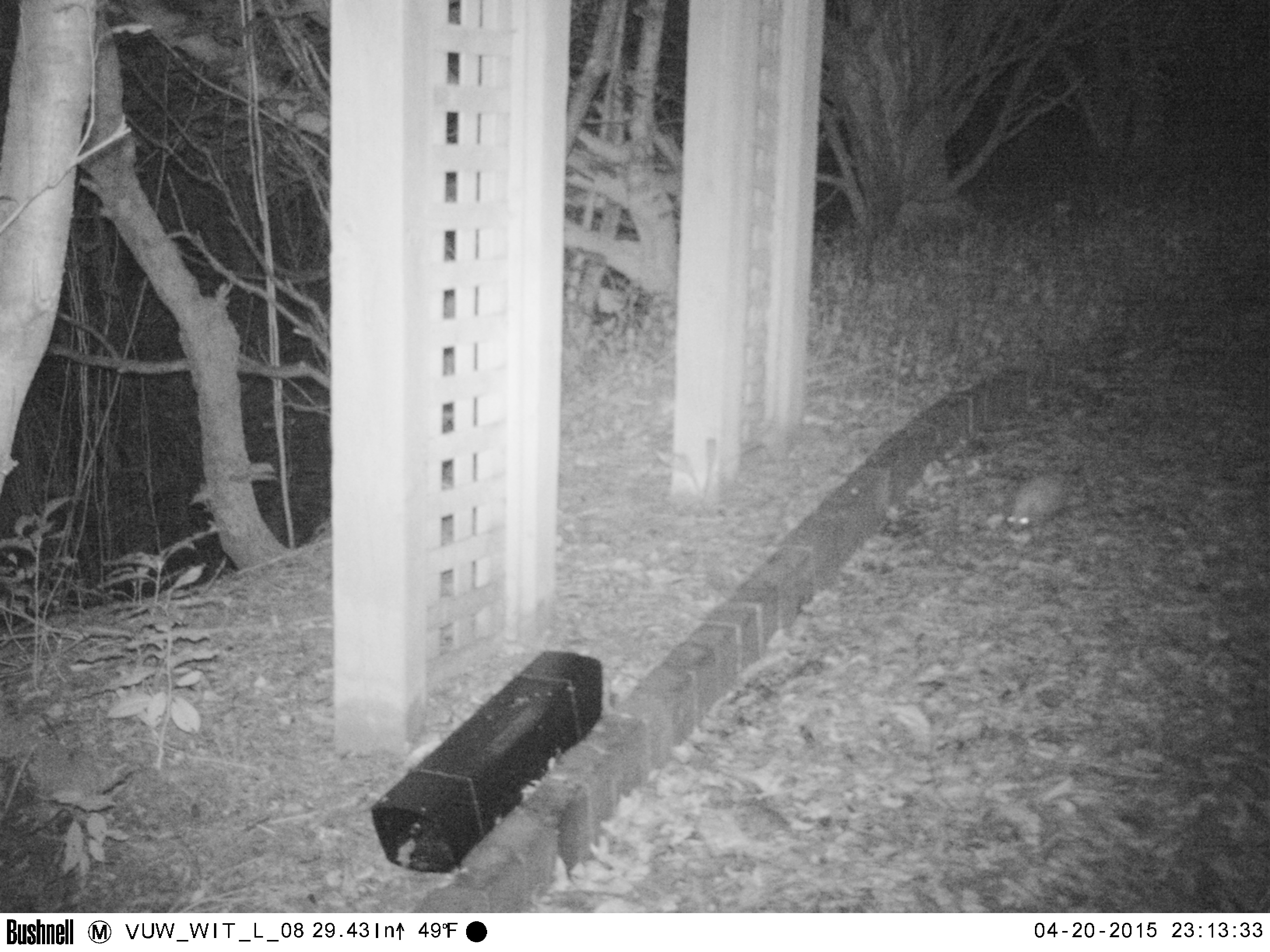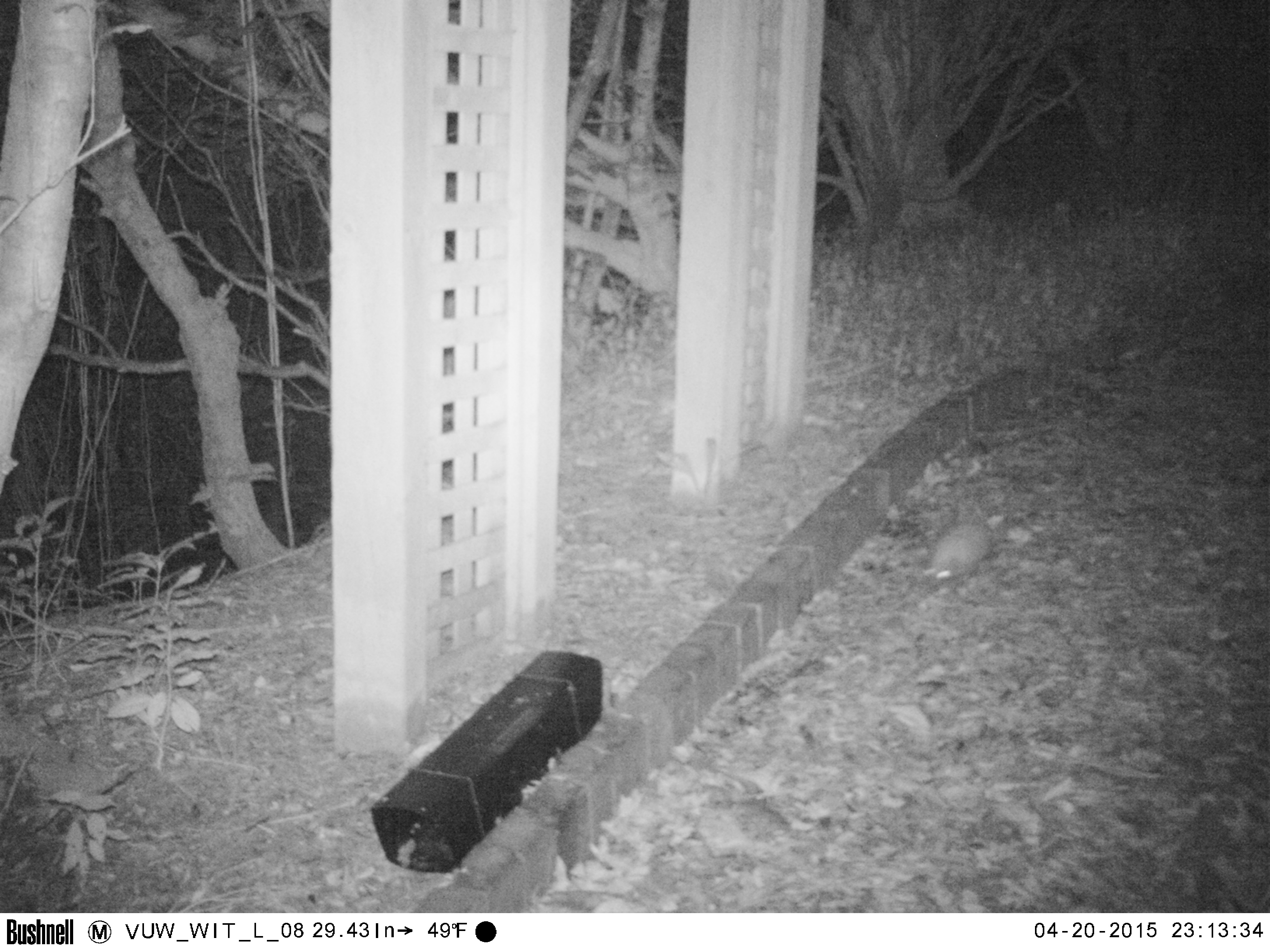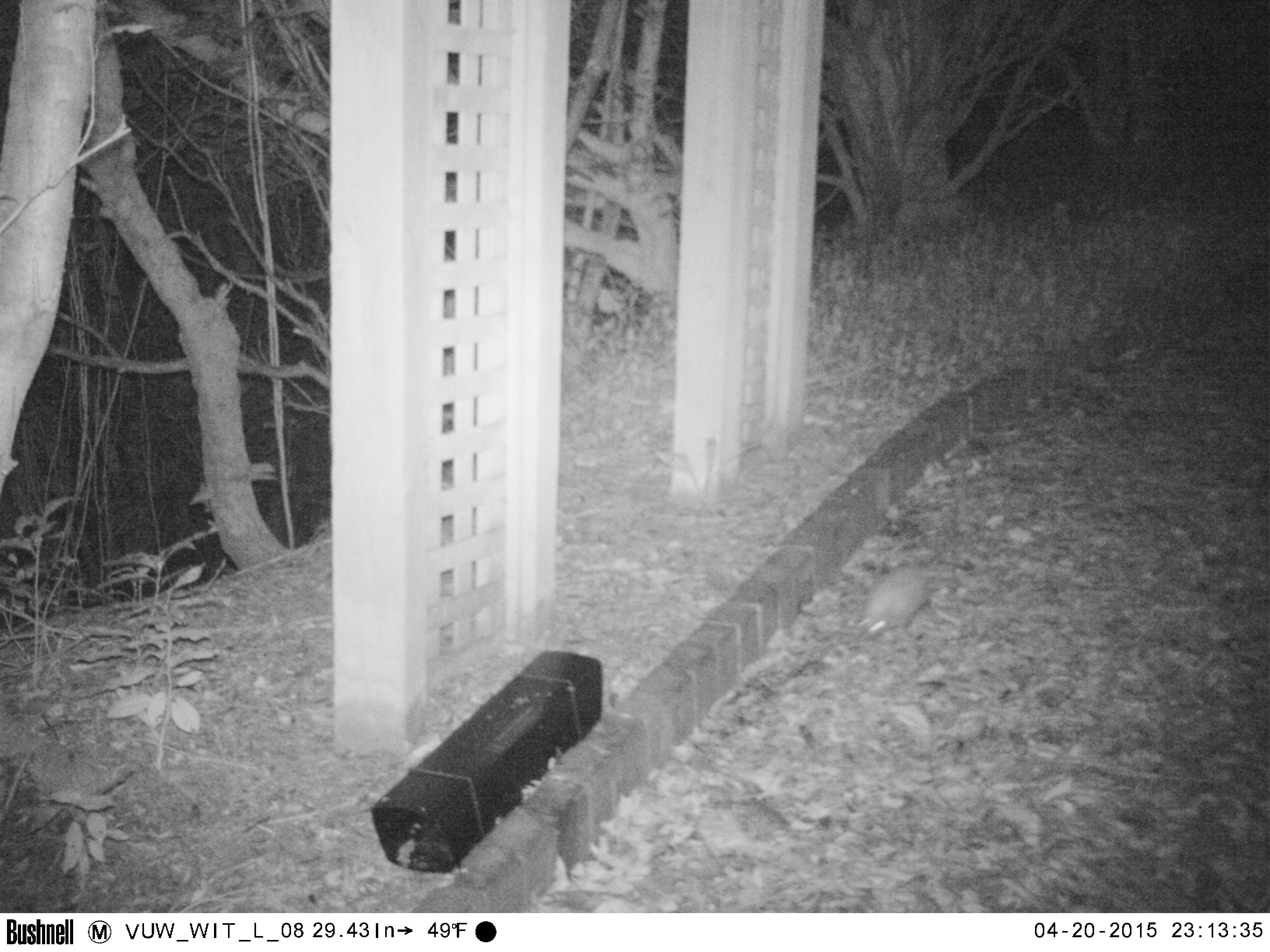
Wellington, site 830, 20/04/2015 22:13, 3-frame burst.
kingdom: Animalia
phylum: Chordata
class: Mammalia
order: Eulipotyphla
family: Erinaceidae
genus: Erinaceus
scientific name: Erinaceus europaeus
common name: hedgehog